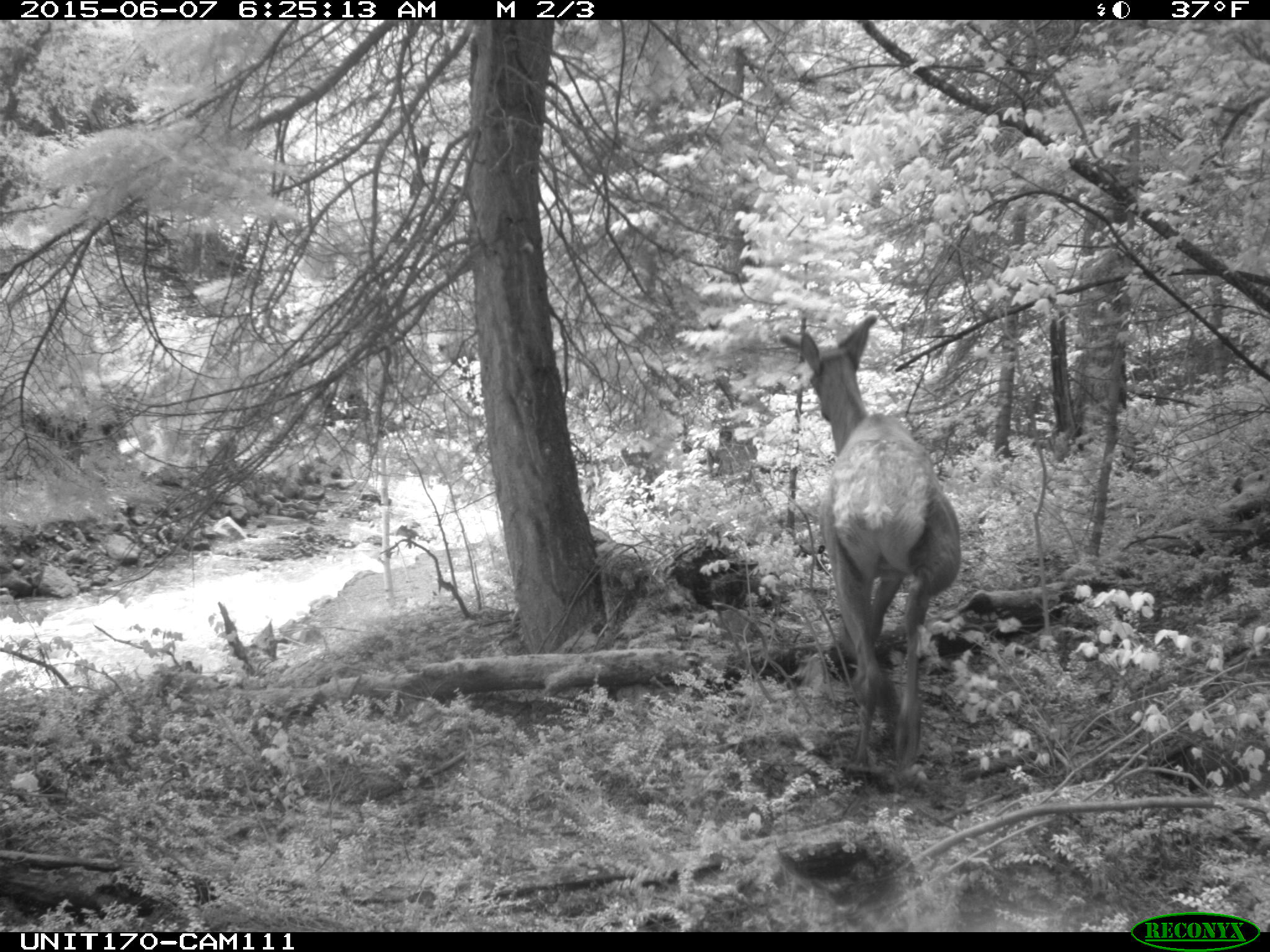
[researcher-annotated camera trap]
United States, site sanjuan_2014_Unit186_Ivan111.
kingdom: Animalia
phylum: Chordata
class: Mammalia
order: Artiodactyla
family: Cervidae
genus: Cervus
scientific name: Cervus elaphus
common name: red deer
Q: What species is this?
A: Cervus elaphus (red deer).